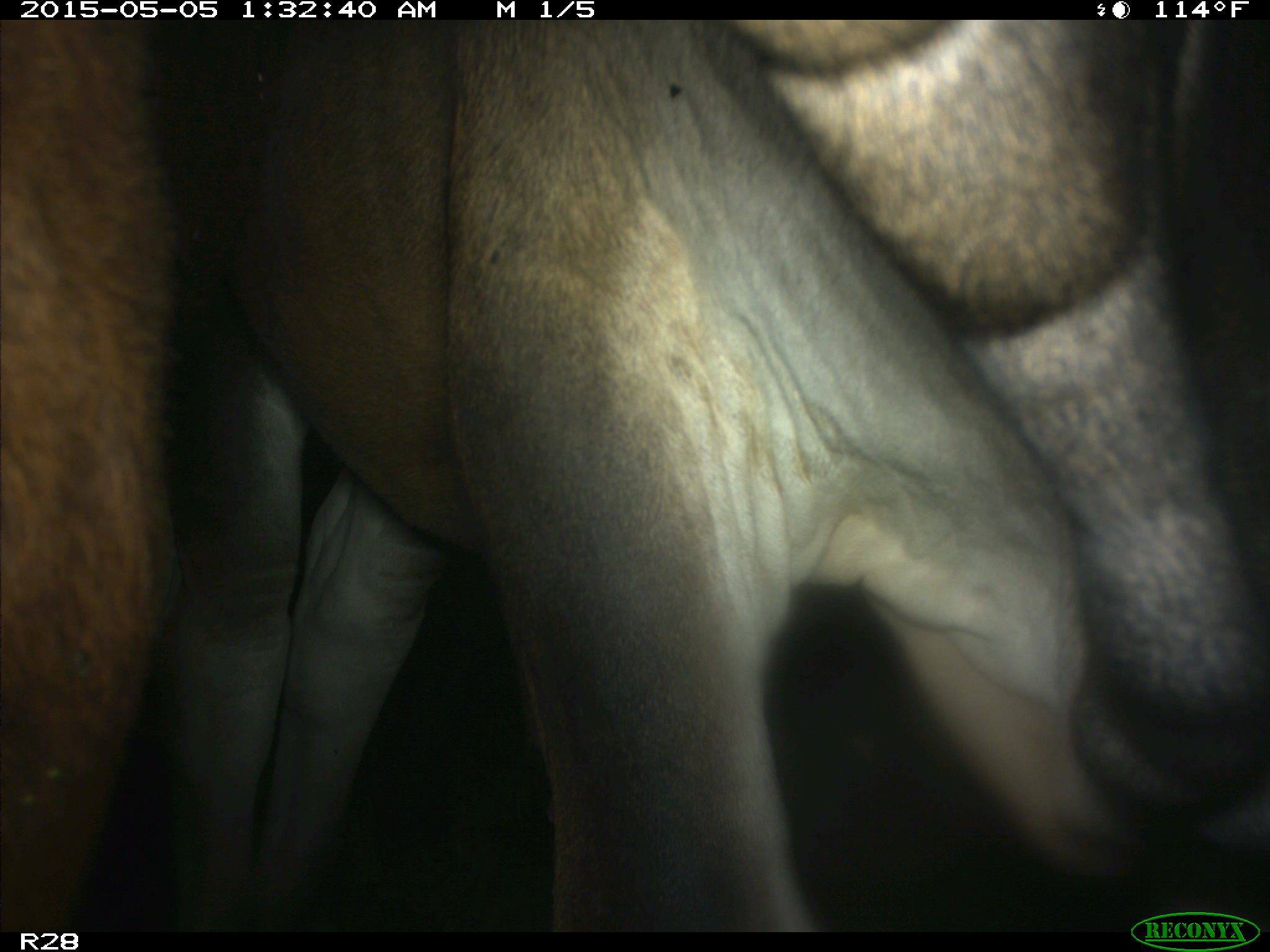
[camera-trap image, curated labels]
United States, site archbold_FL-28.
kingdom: Animalia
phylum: Chordata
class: Mammalia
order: Artiodactyla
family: Bovidae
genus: Bos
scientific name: Bos taurus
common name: domestic cow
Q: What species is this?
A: Bos taurus (domestic cow).